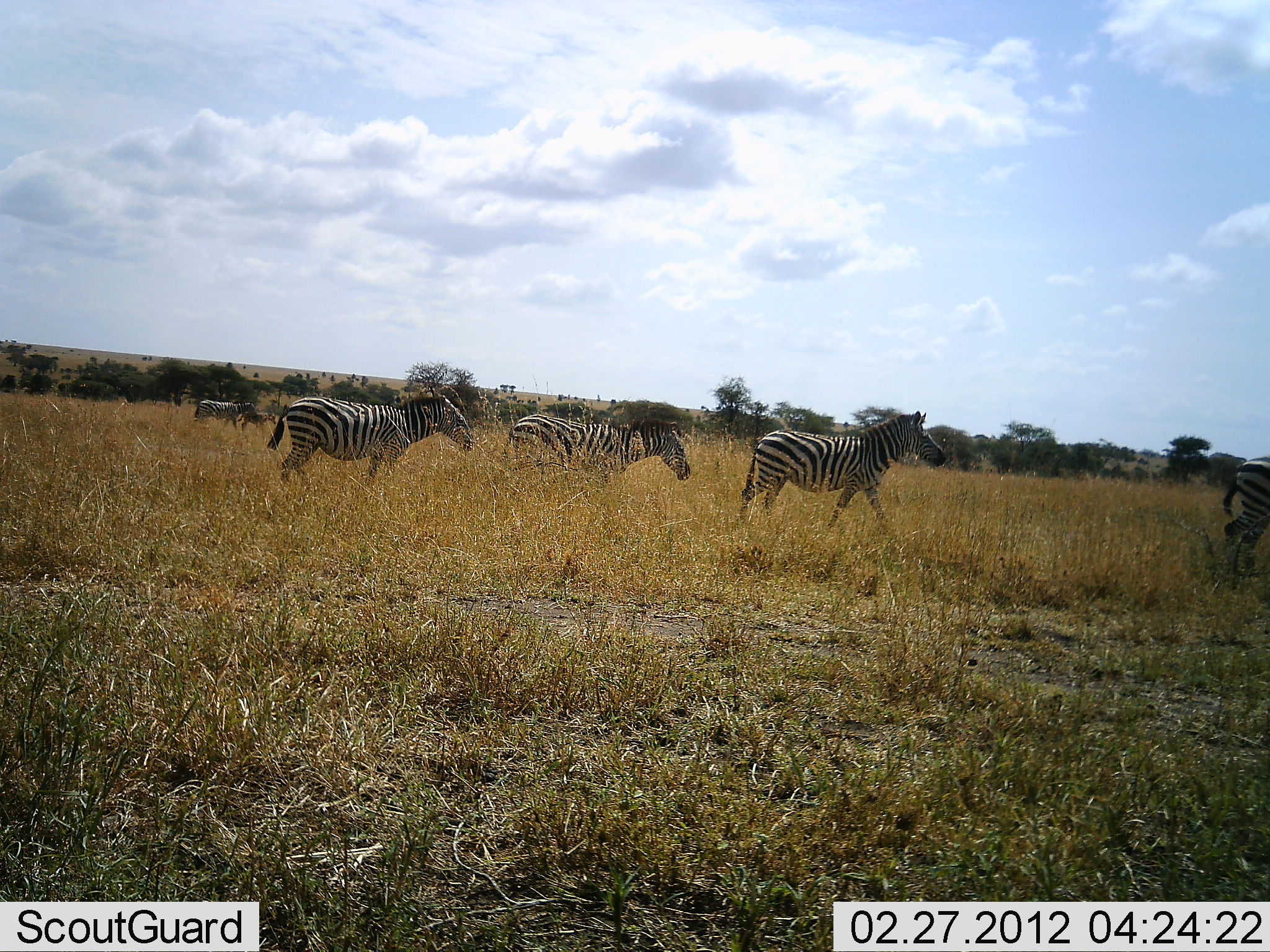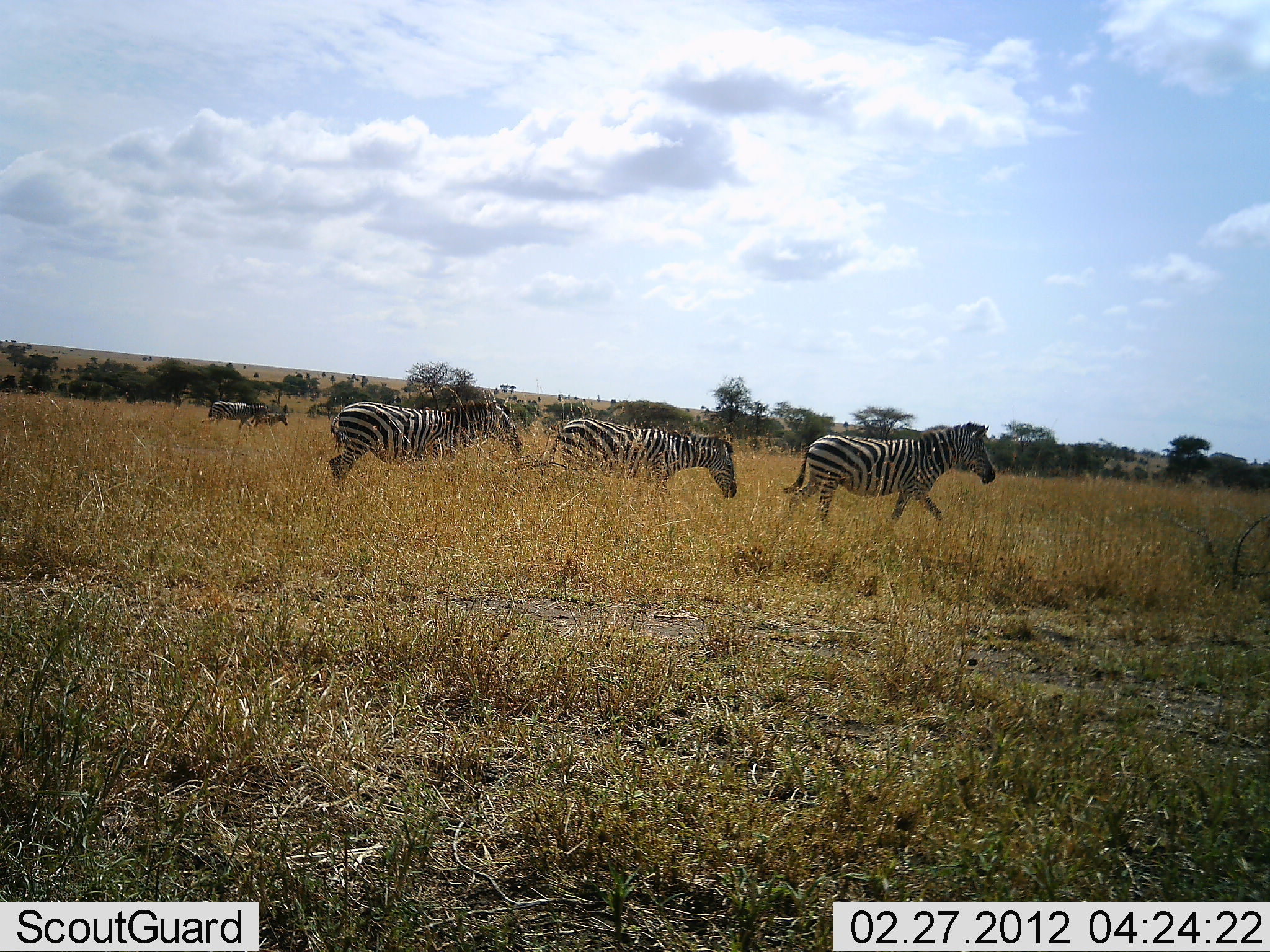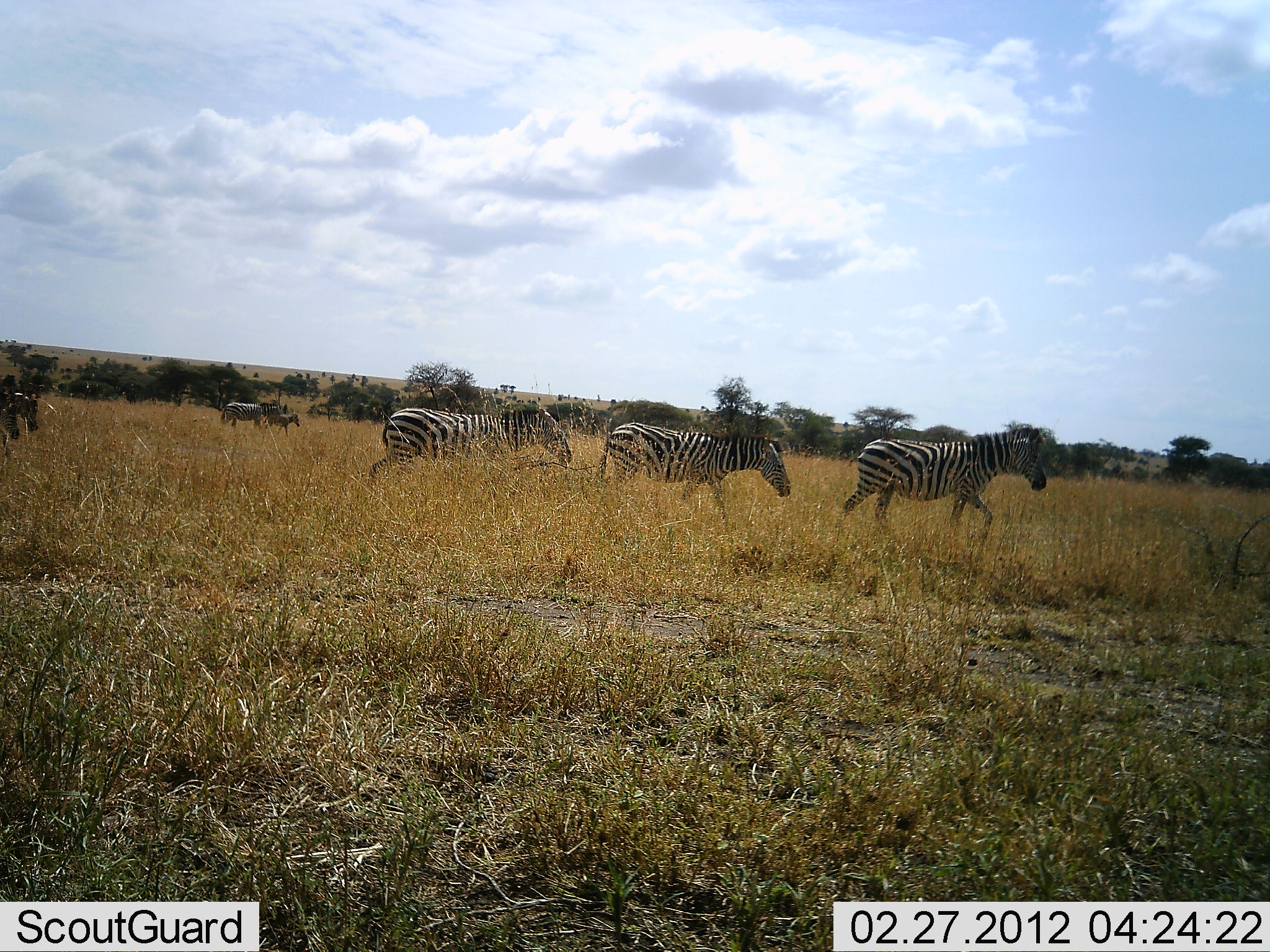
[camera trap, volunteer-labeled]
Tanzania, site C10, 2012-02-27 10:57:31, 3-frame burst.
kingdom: Animalia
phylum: Chordata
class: Mammalia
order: Perissodactyla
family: Equidae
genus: Equus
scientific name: Equus quagga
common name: plains zebra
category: zebra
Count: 7.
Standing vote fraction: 6%.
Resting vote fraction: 0%.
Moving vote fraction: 94%.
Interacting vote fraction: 0%.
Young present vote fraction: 33%.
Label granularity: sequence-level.